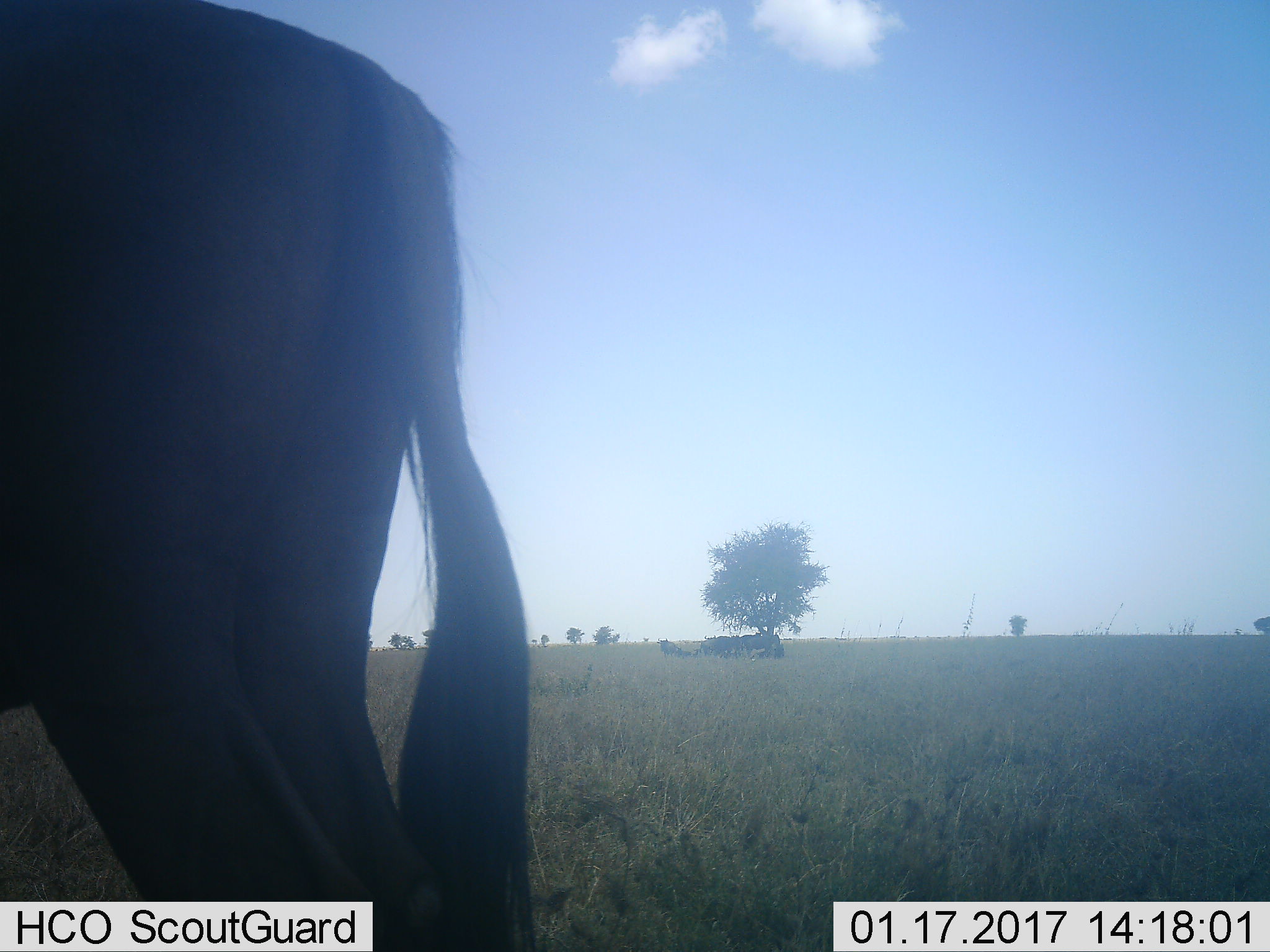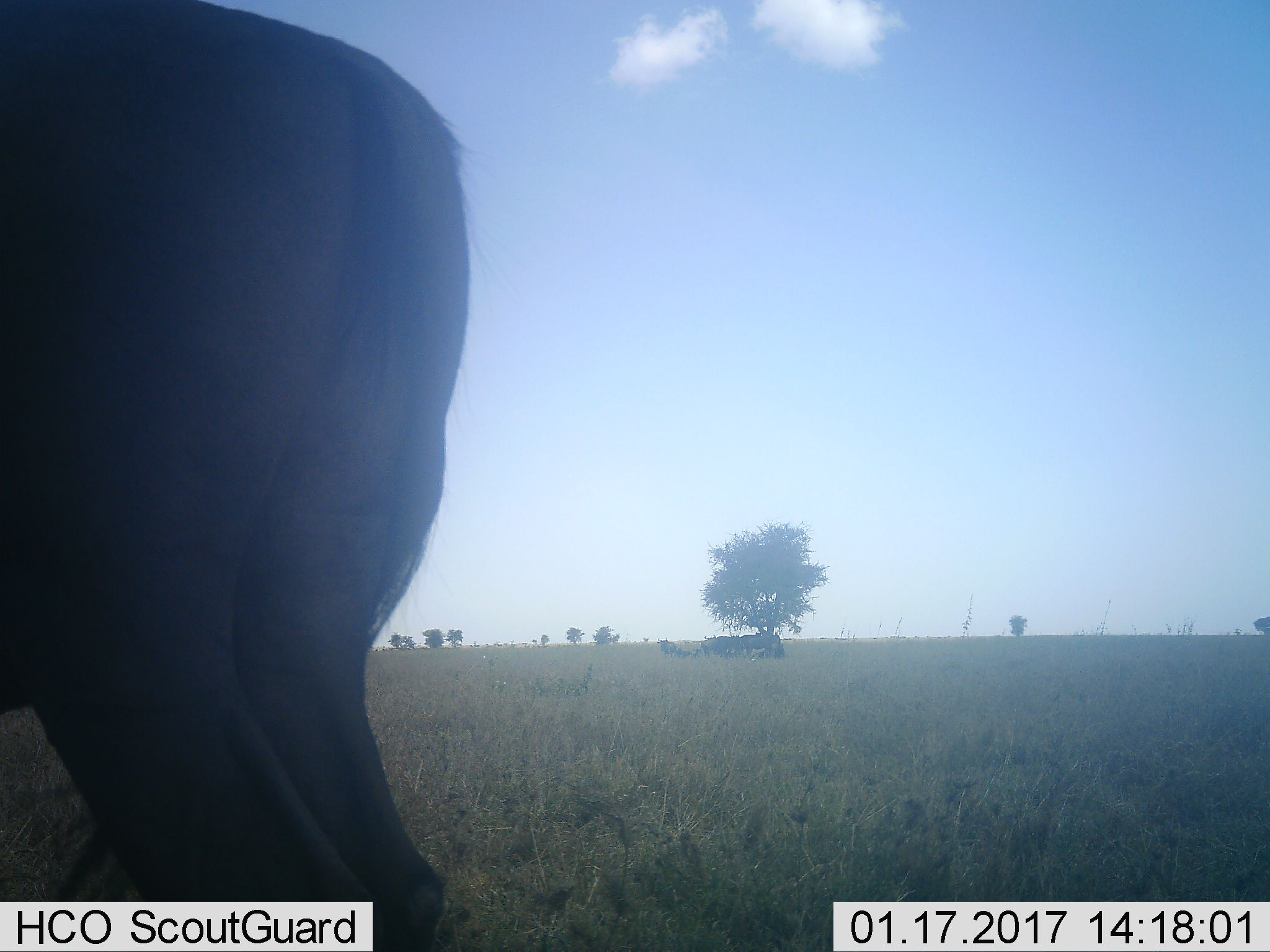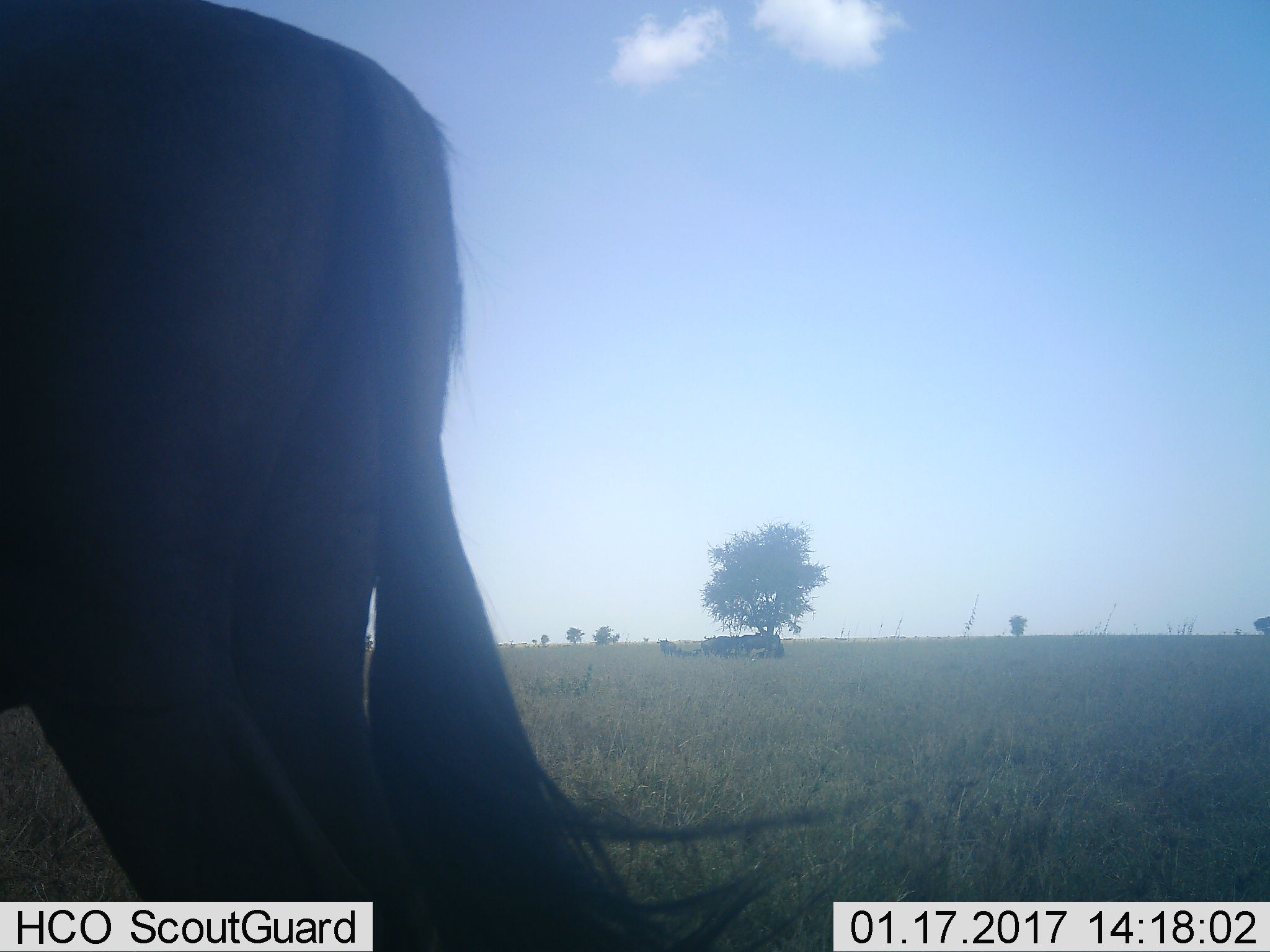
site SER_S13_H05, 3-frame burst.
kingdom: Animalia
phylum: Chordata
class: Mammalia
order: Artiodactyla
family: Bovidae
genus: Connochaetes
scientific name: Connochaetes taurinus taurinus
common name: blue wildebeest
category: wildebeestblue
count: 1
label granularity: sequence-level